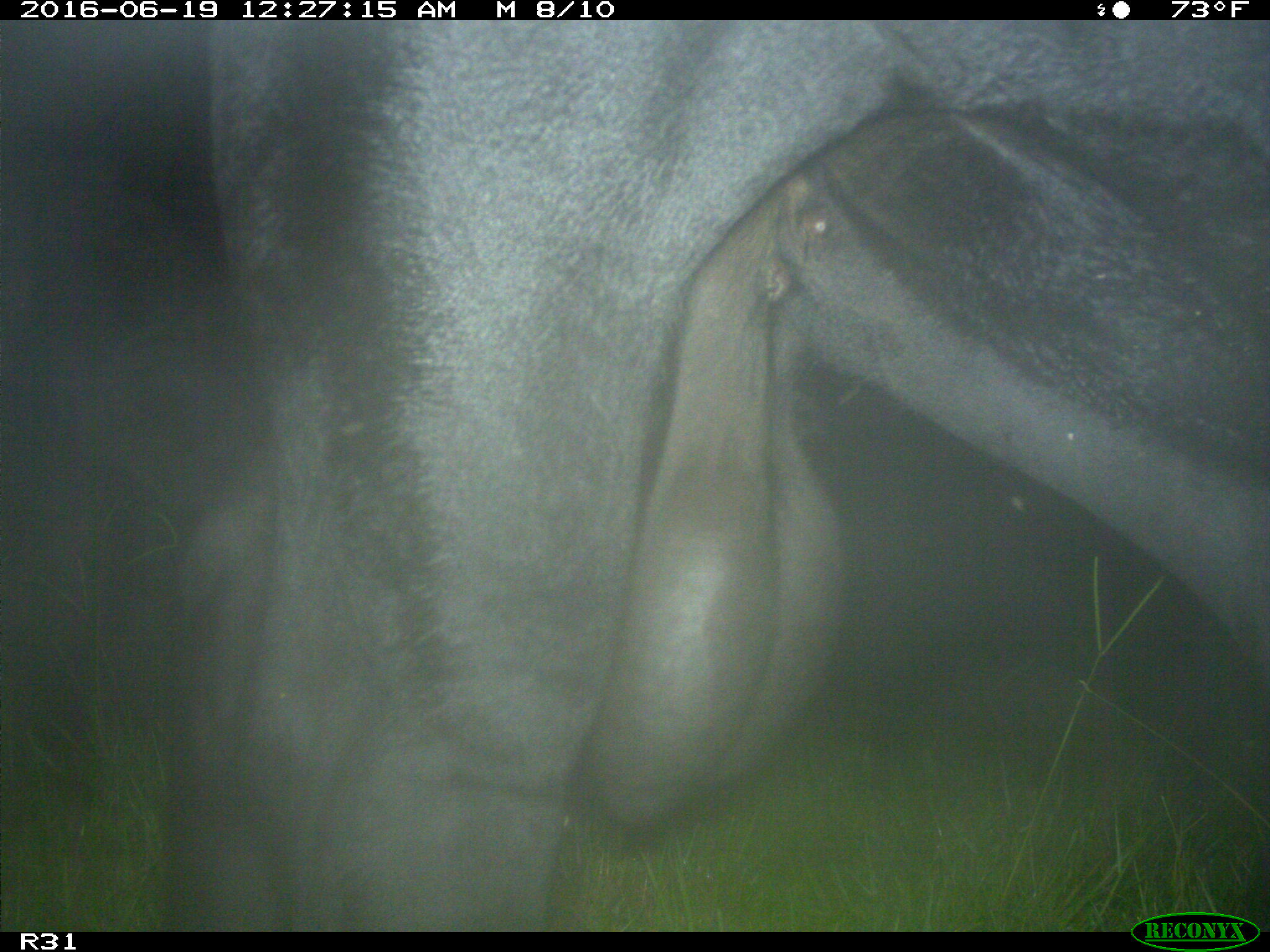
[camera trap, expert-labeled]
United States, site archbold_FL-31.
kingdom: Animalia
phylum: Chordata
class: Mammalia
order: Artiodactyla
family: Bovidae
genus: Bos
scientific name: Bos taurus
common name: domestic cow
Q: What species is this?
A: Bos taurus (domestic cow).